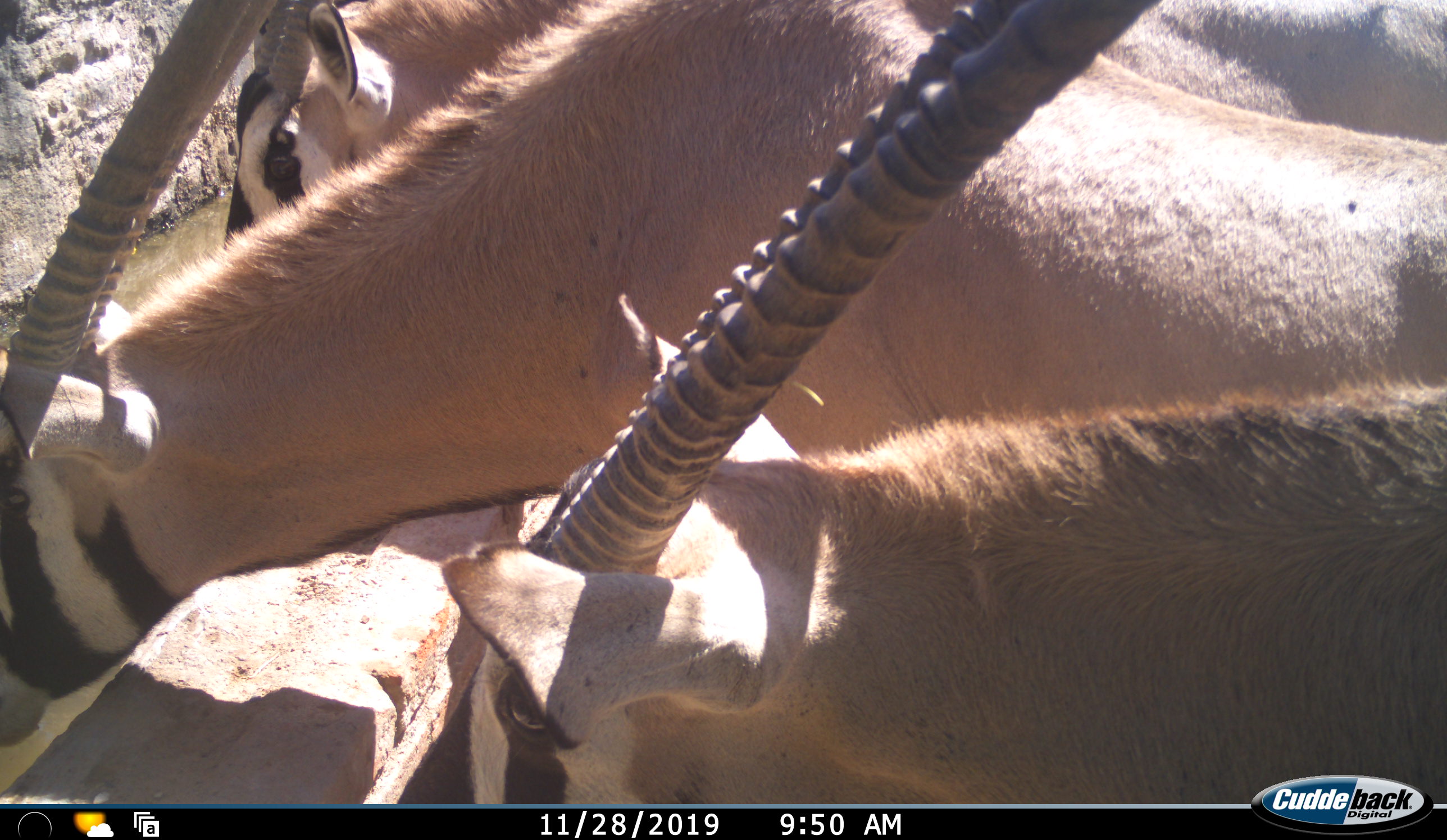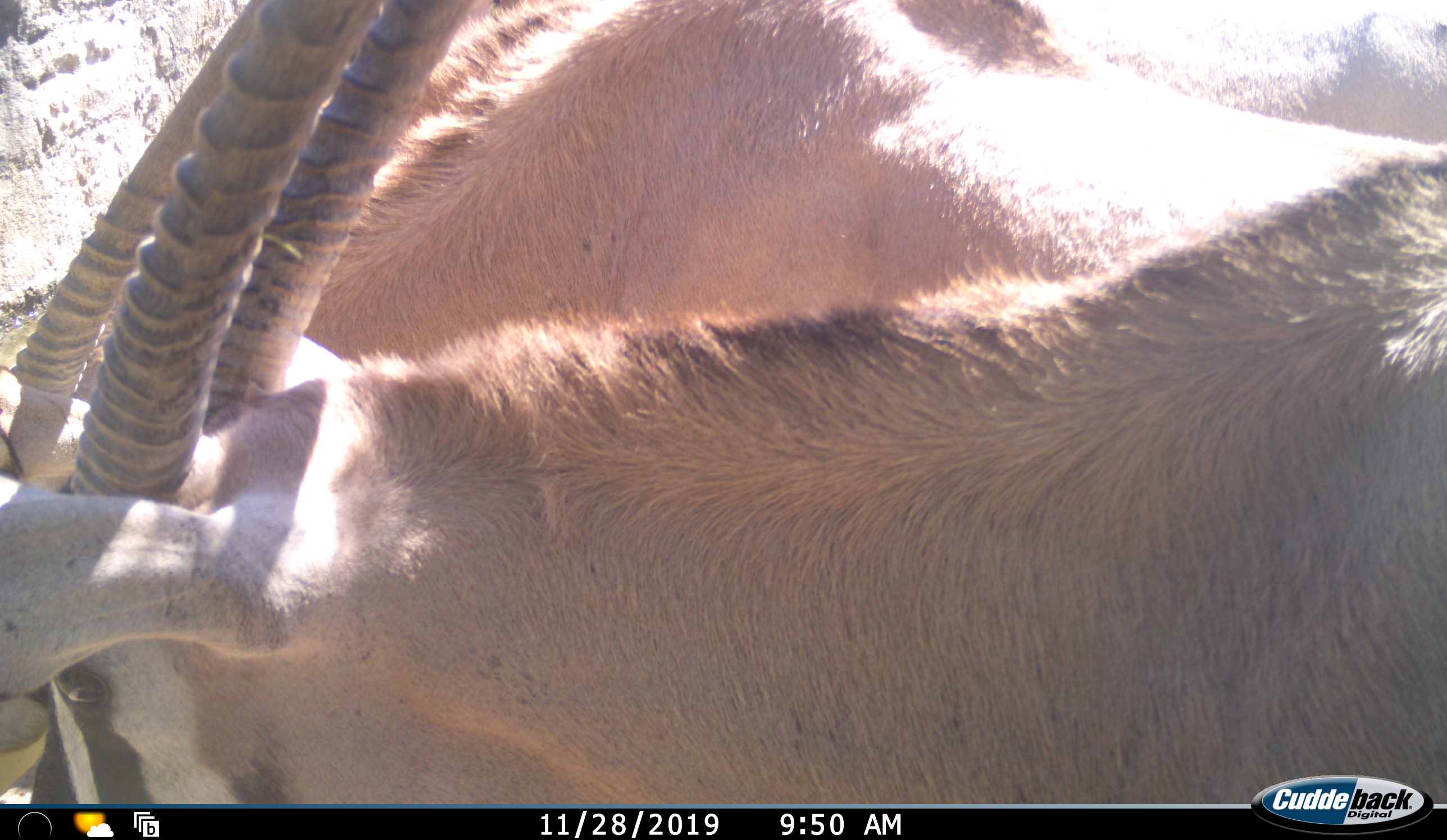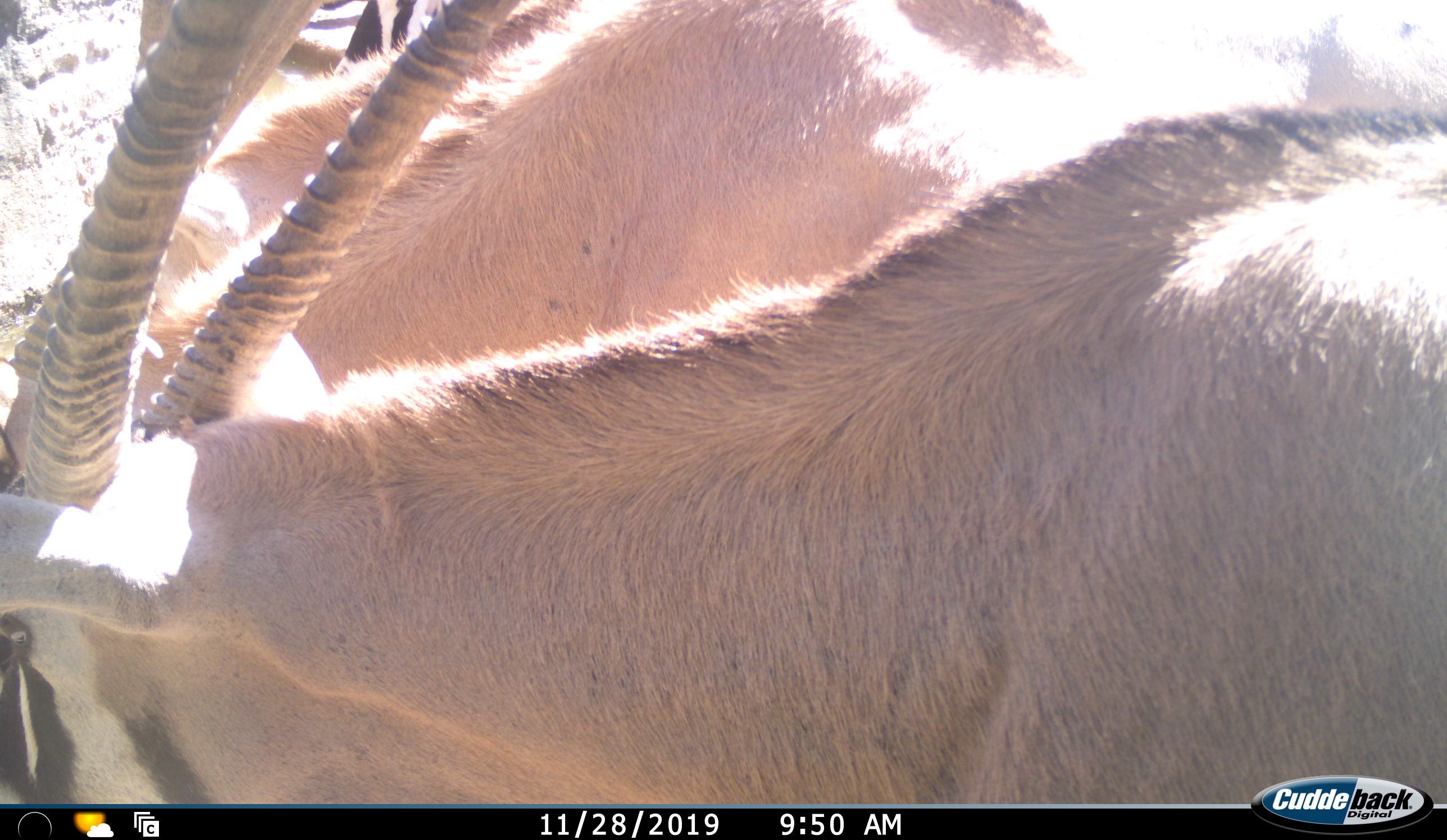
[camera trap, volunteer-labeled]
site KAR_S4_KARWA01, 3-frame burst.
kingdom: Animalia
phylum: Chordata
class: Mammalia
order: Artiodactyla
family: Bovidae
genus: Oryx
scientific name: Oryx gazella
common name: gemsbok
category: oryx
Oryx (gemsbok) (Oryx gazella), count 3. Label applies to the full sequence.